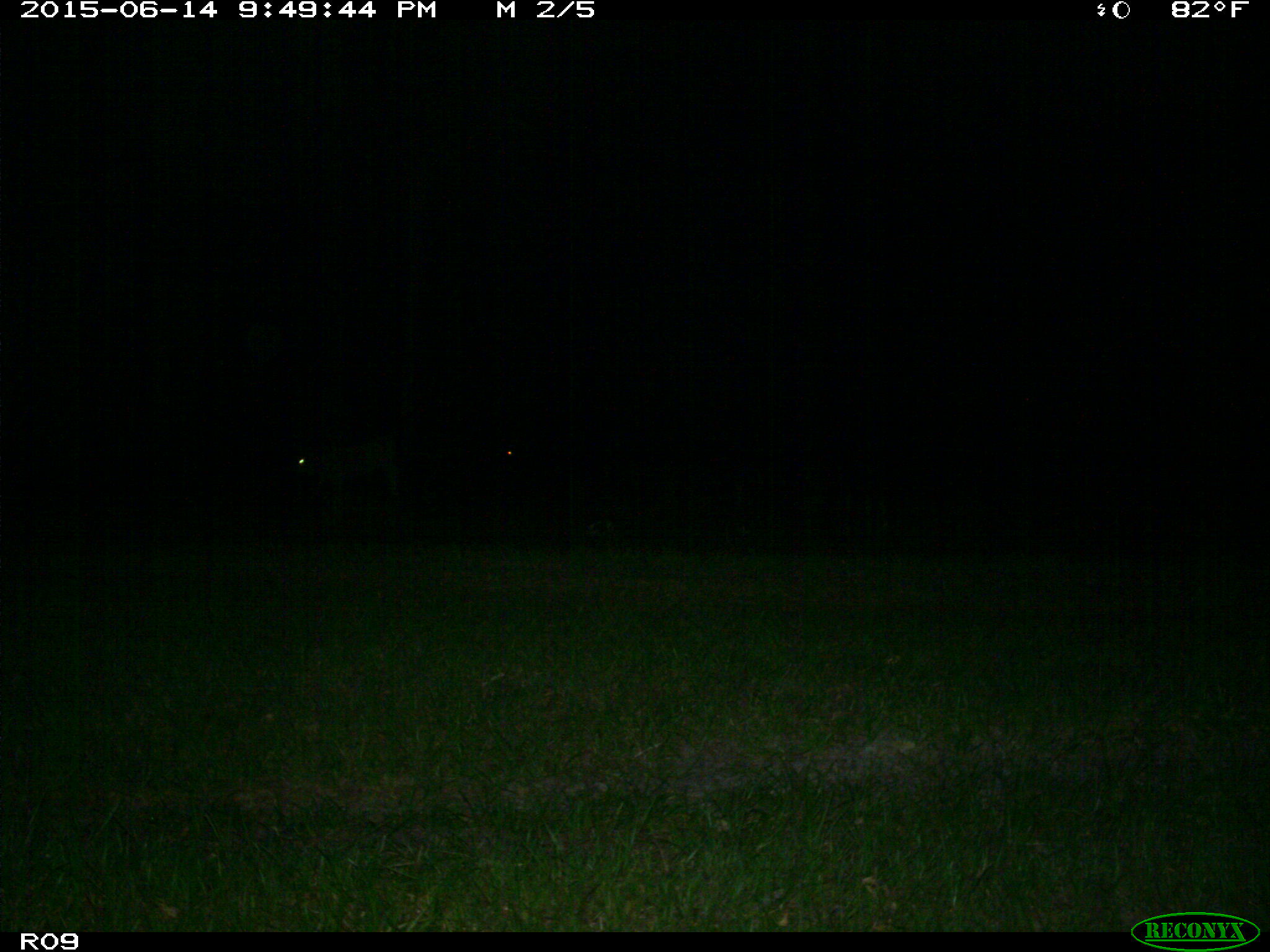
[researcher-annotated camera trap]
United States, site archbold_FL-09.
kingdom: Animalia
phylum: Chordata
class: Mammalia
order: Artiodactyla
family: Bovidae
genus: Bos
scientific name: Bos taurus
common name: domestic cow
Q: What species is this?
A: Bos taurus (domestic cow).